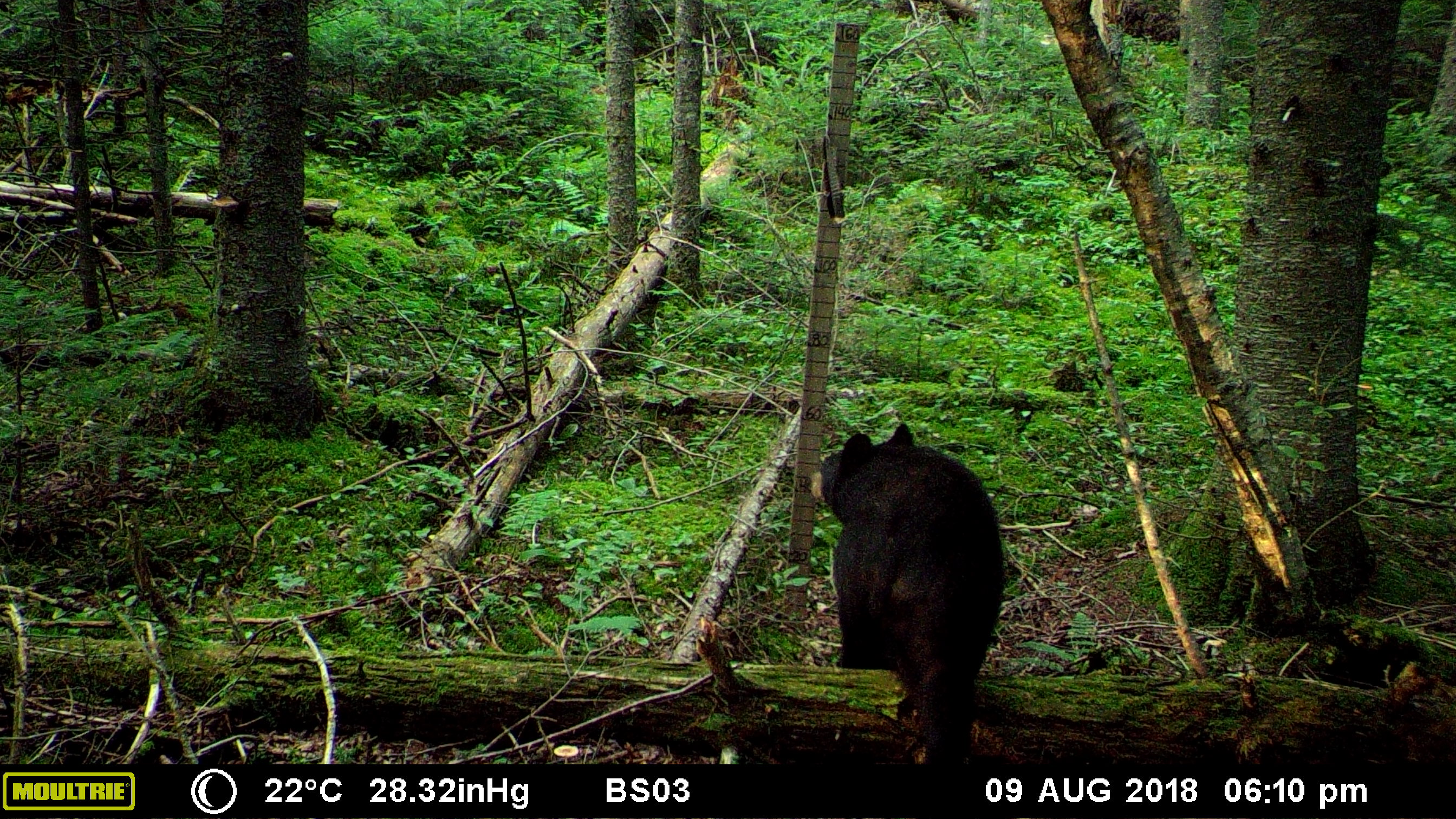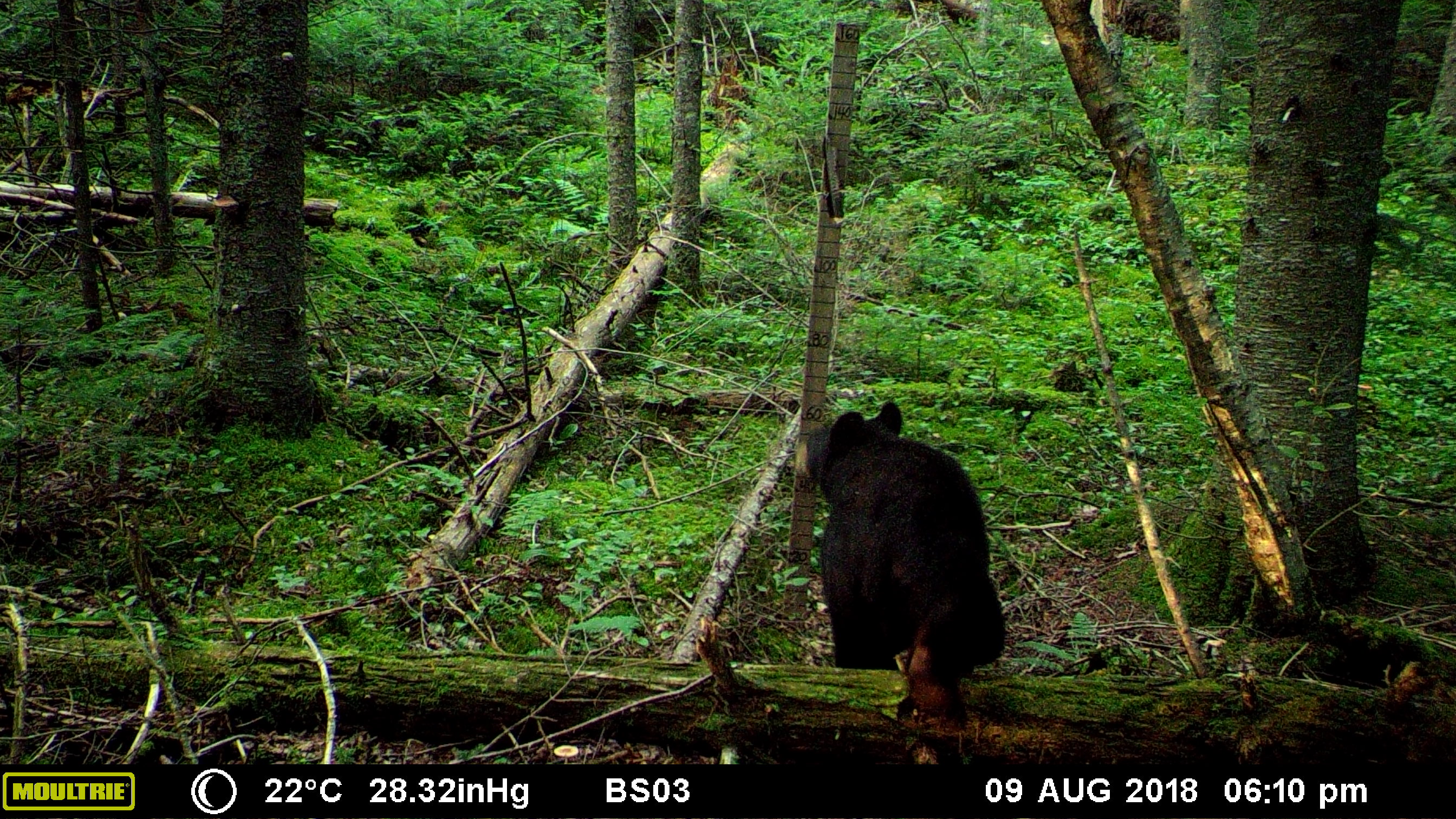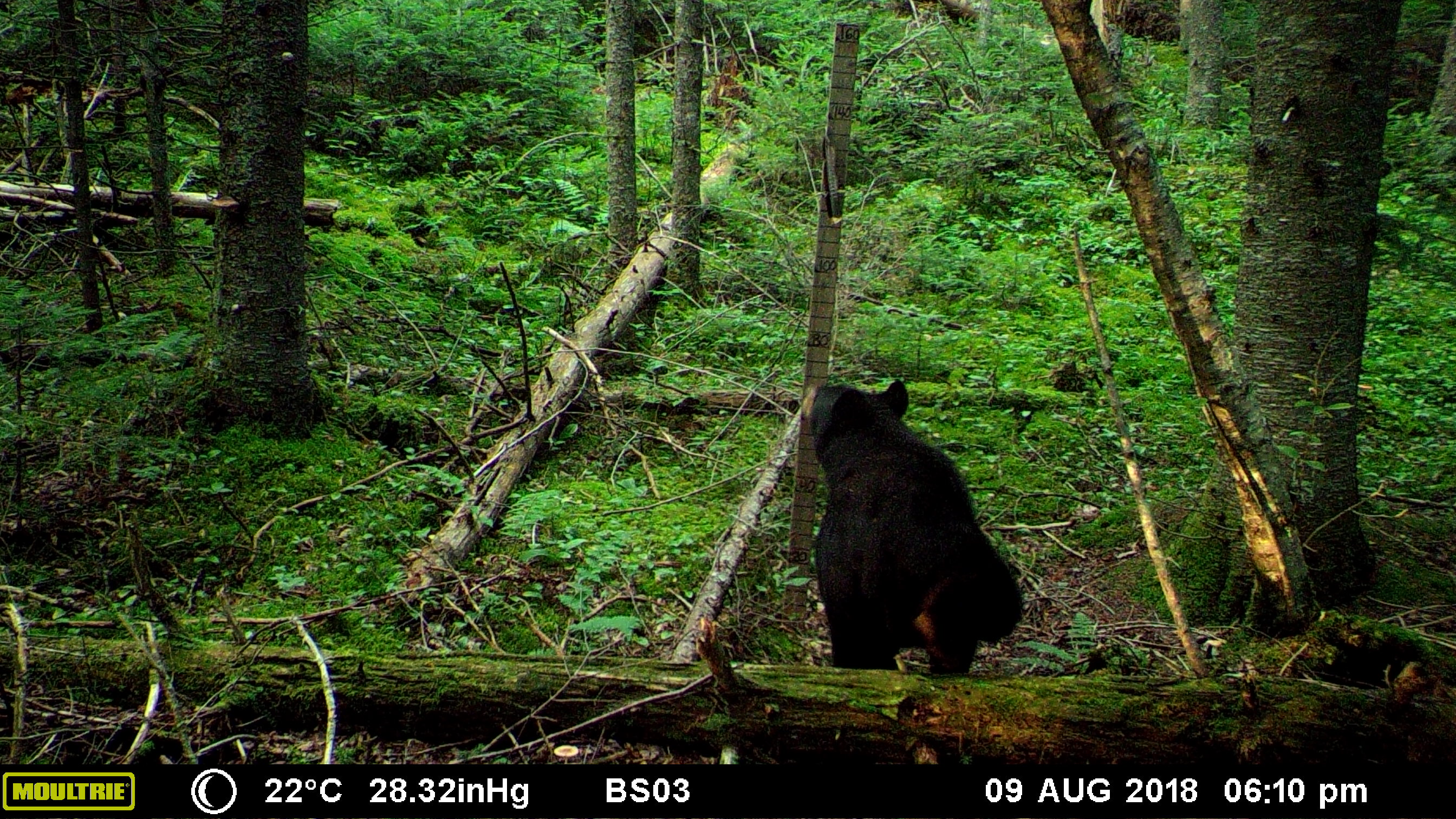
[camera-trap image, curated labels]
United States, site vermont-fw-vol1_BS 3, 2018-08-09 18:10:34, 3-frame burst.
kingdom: Animalia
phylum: Chordata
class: Mammalia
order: Carnivora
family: Ursidae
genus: Ursus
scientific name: Ursus americanus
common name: black bear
Black bear (Ursus americanus).